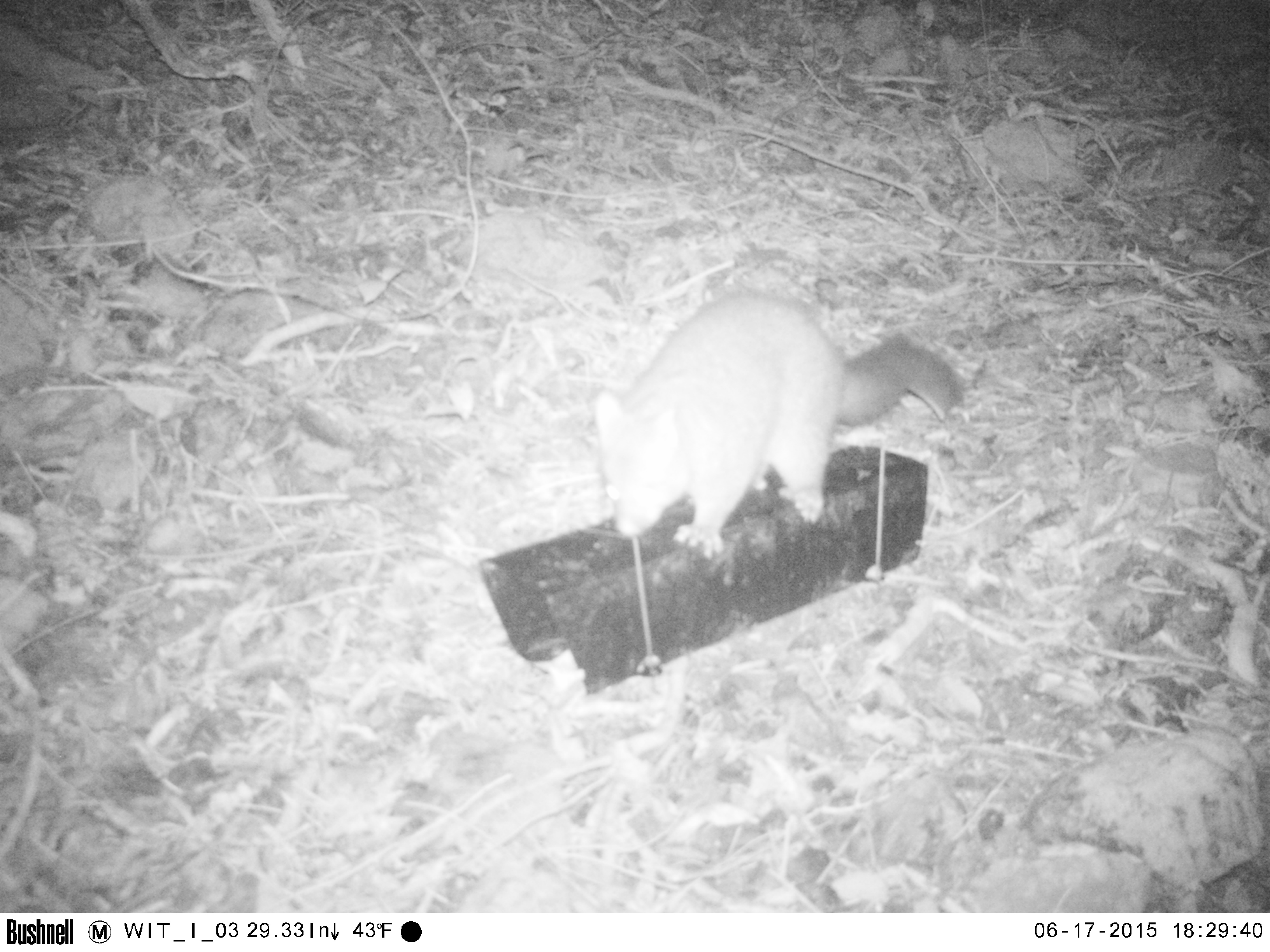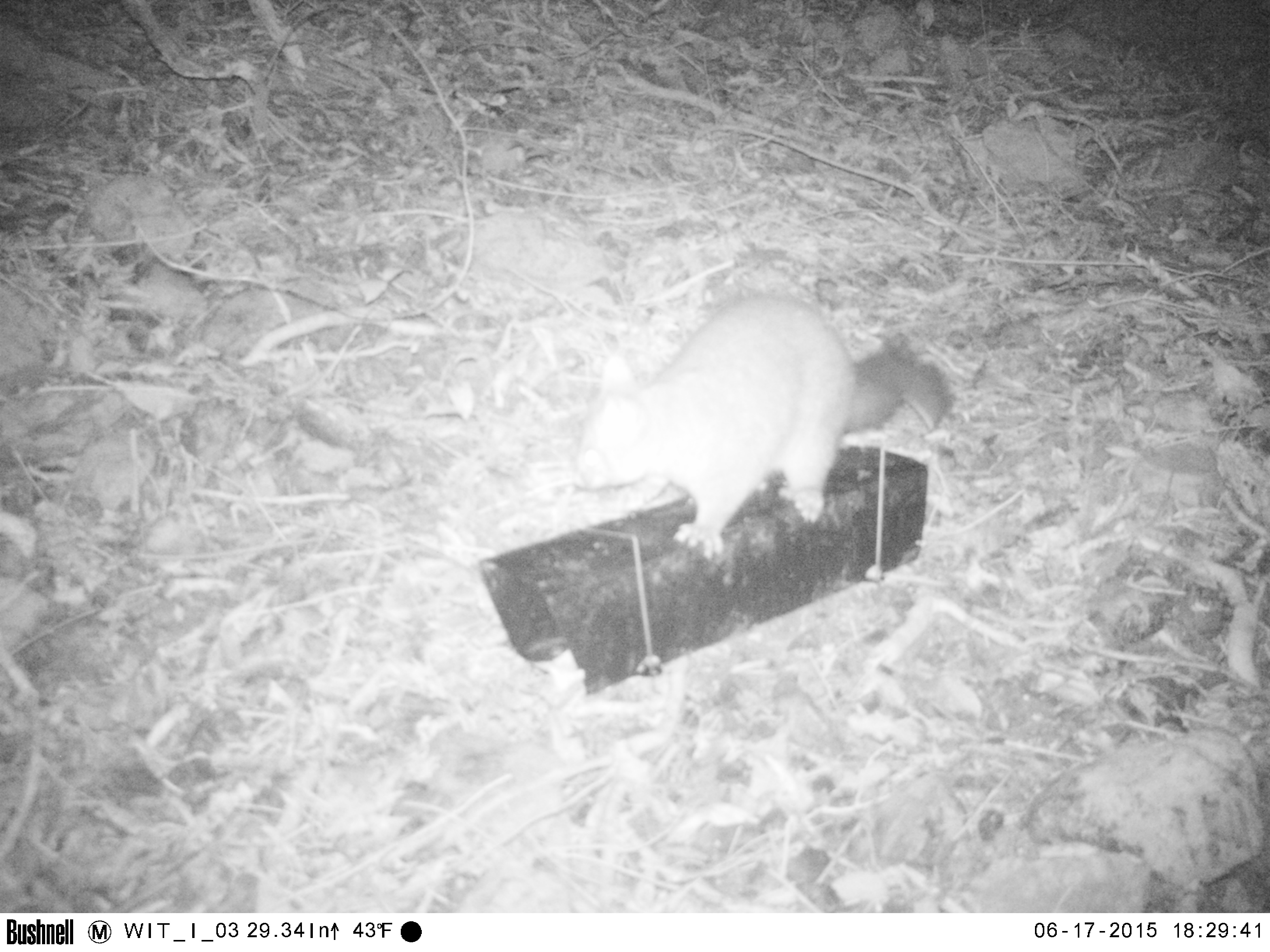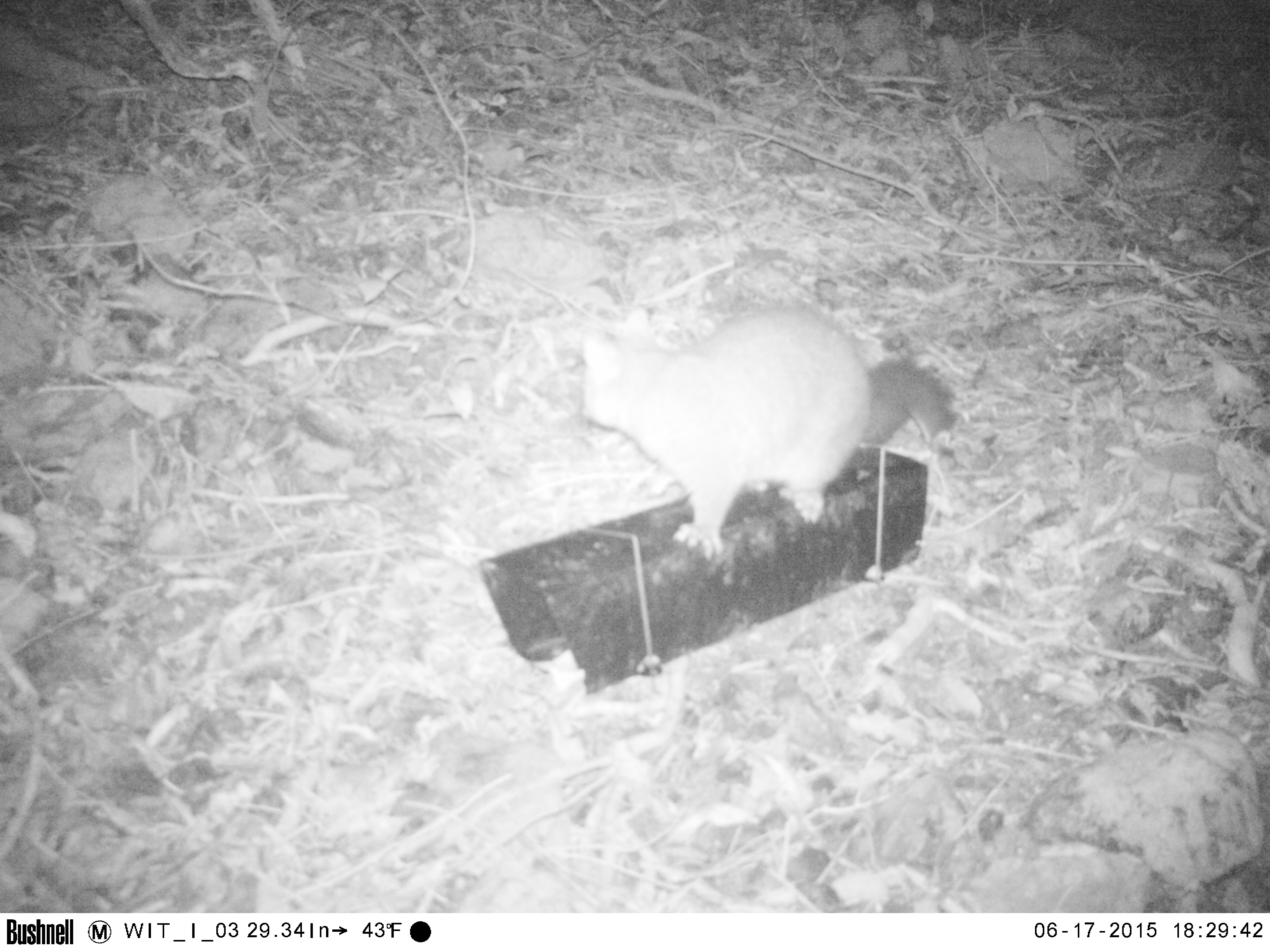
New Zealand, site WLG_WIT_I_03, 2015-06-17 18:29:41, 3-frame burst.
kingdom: Animalia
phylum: Chordata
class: Mammalia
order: Diprotodontia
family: Phalangeridae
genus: Trichosurus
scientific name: Trichosurus vulpecula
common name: common brushtail possum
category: possum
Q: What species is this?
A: Possum (common brushtail possum) (Trichosurus vulpecula).